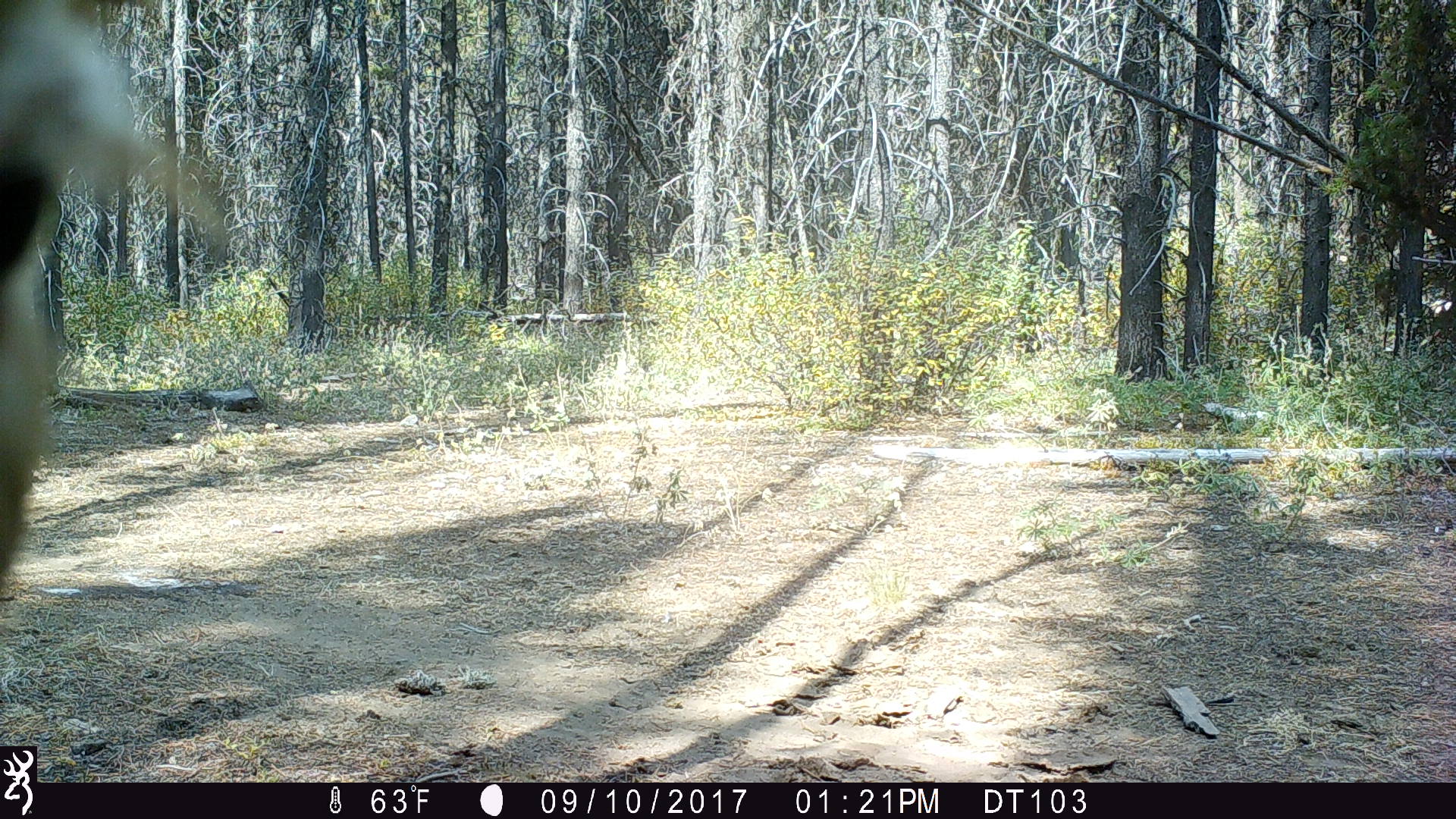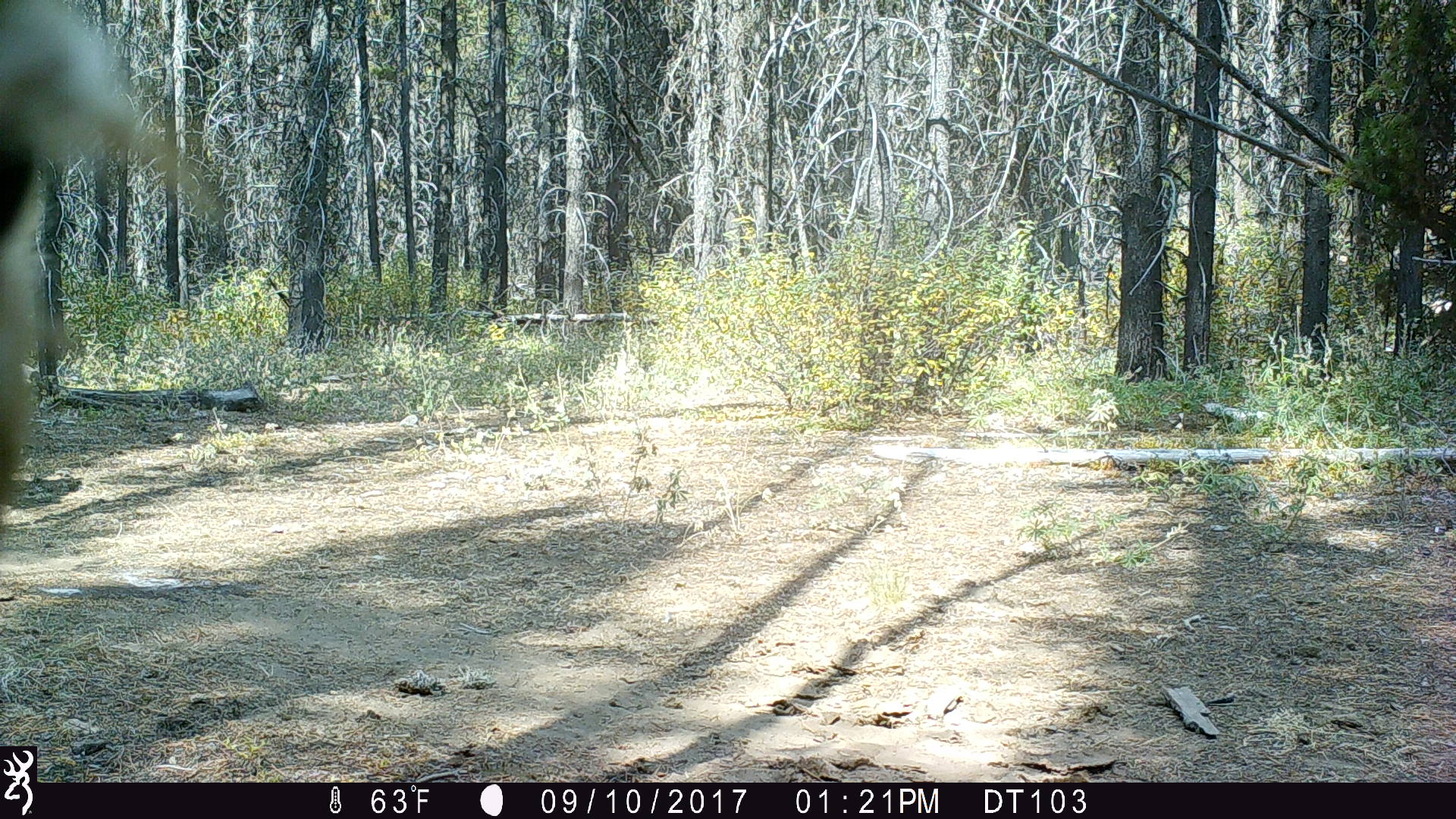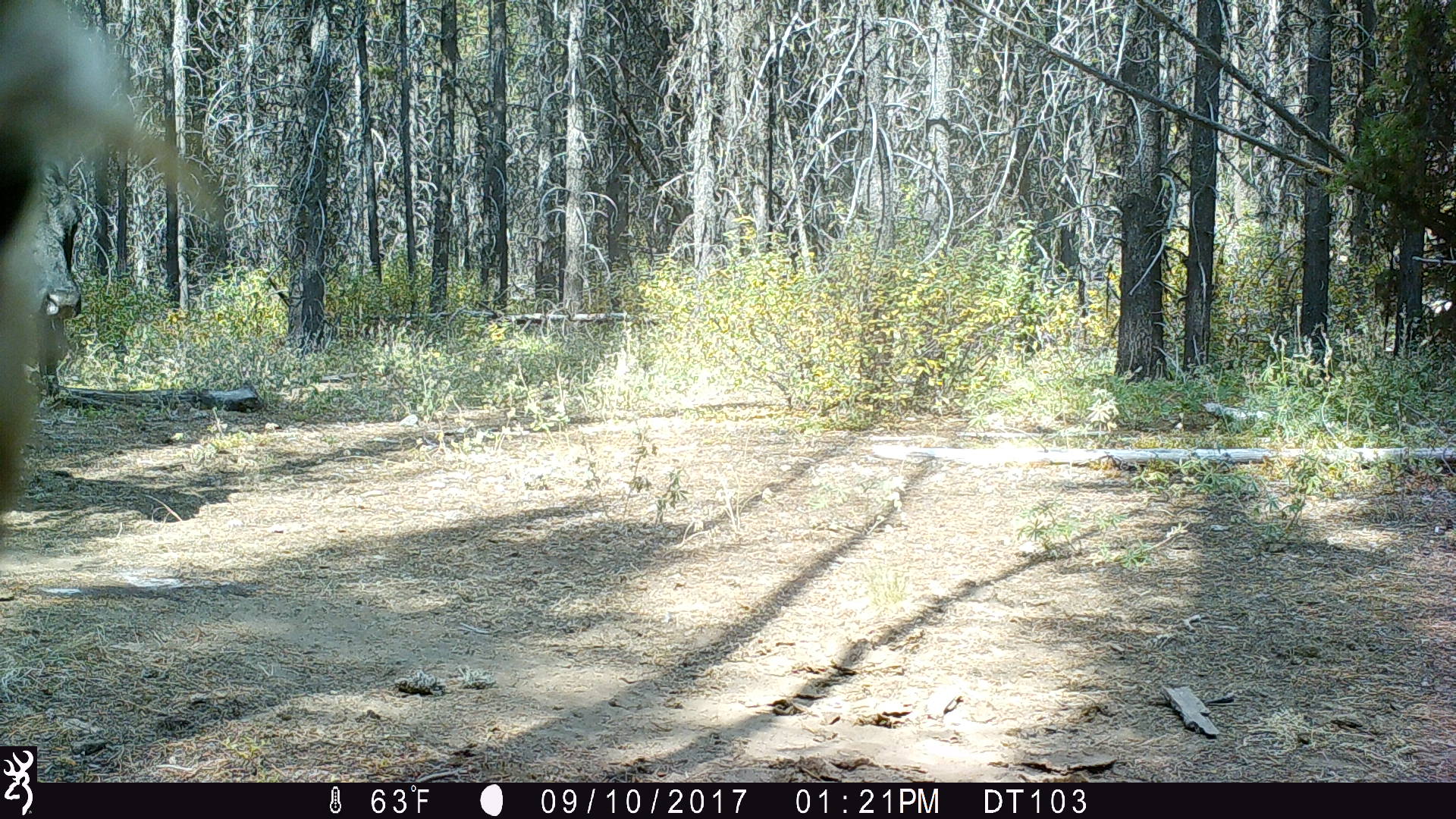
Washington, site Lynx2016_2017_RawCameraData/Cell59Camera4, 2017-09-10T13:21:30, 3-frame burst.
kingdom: Animalia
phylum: Chordata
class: Mammalia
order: Artiodactyla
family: Bovidae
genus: Bos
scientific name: Bos taurus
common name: domestic cattle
Domestic cattle (Bos taurus). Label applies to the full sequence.